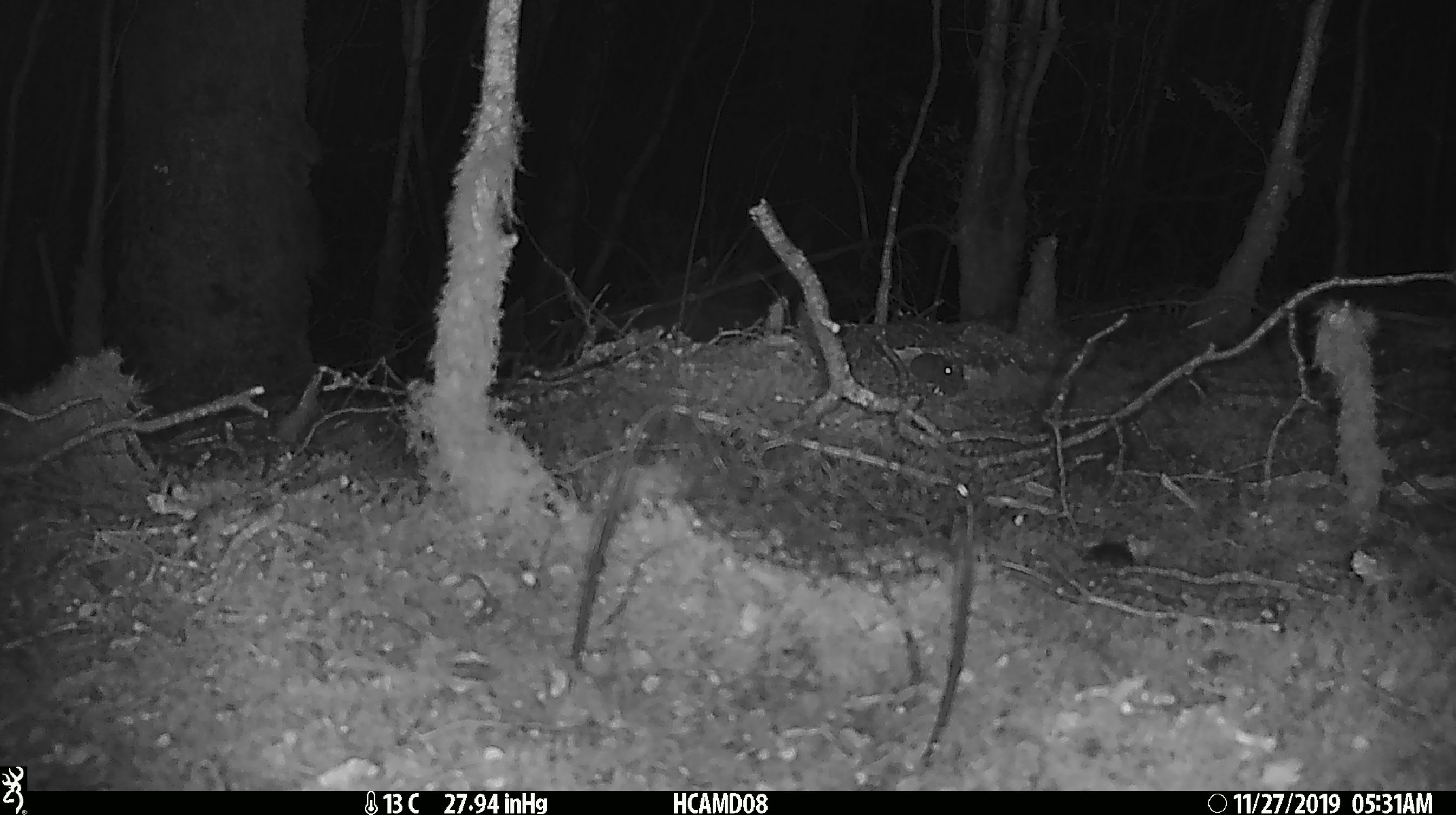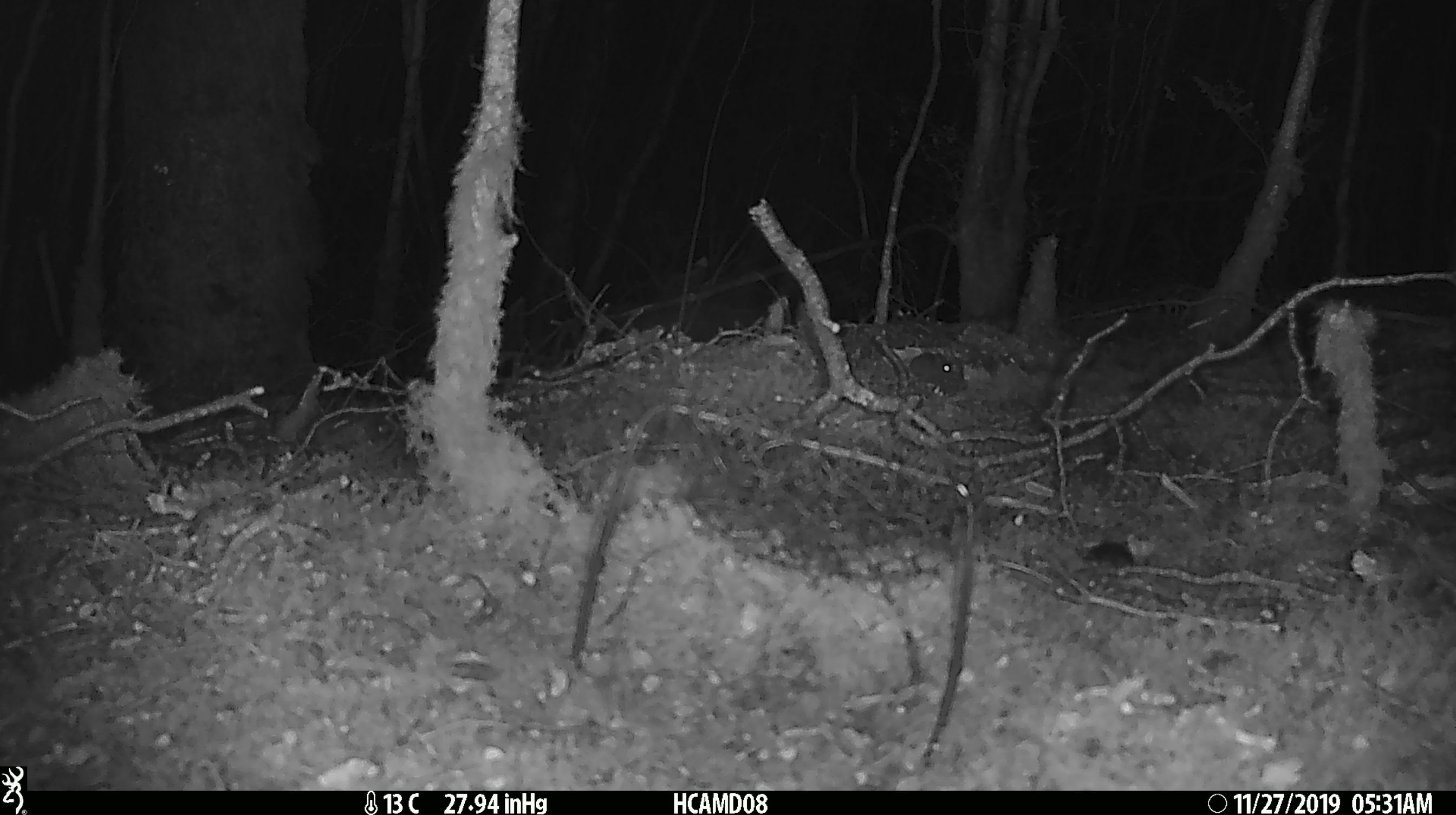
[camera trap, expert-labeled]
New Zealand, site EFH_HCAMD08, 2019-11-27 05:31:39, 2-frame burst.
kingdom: Animalia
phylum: Chordata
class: Mammalia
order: Rodentia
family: Muridae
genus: Mus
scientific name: Mus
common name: mouse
Mouse (Mus).